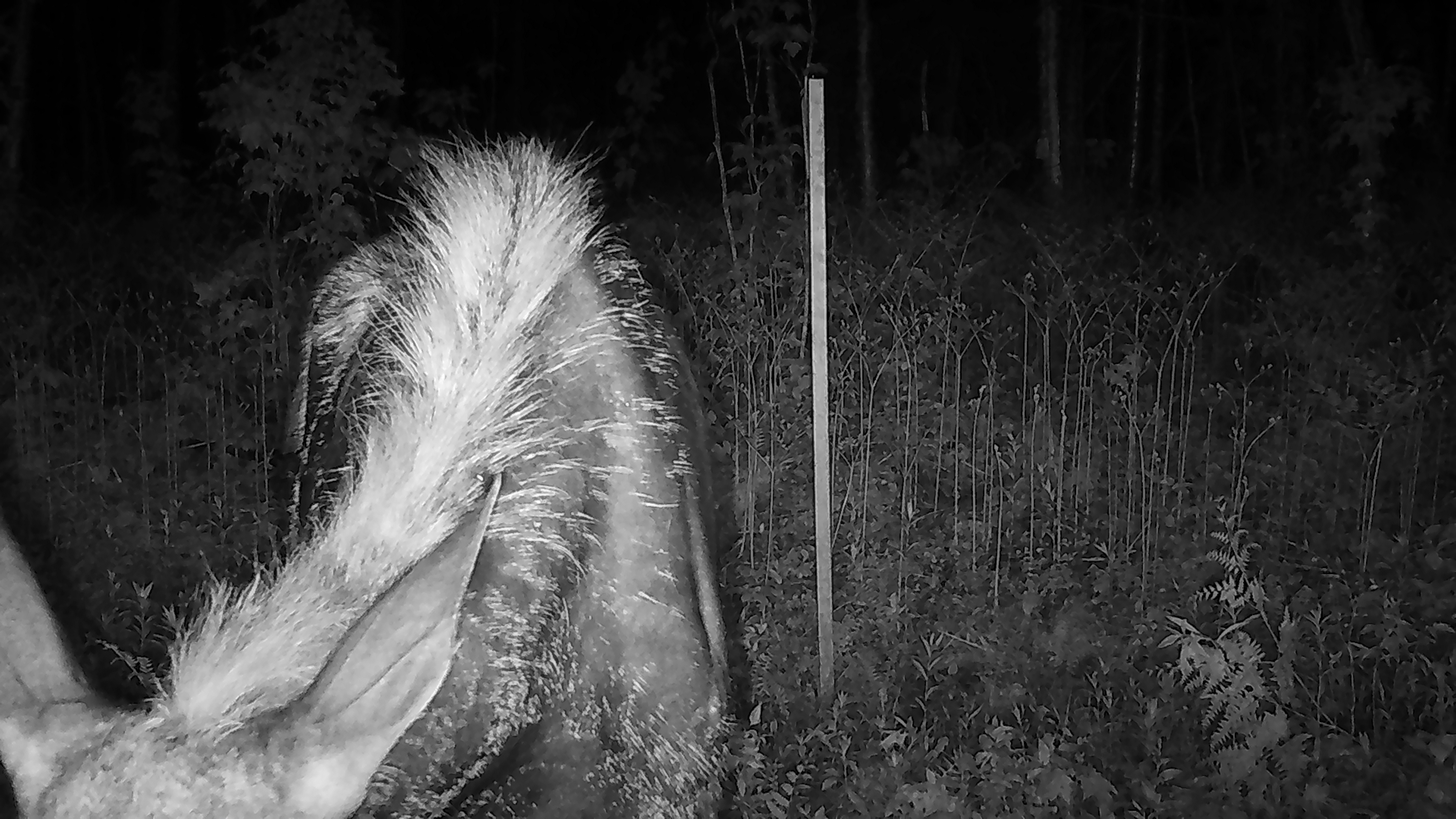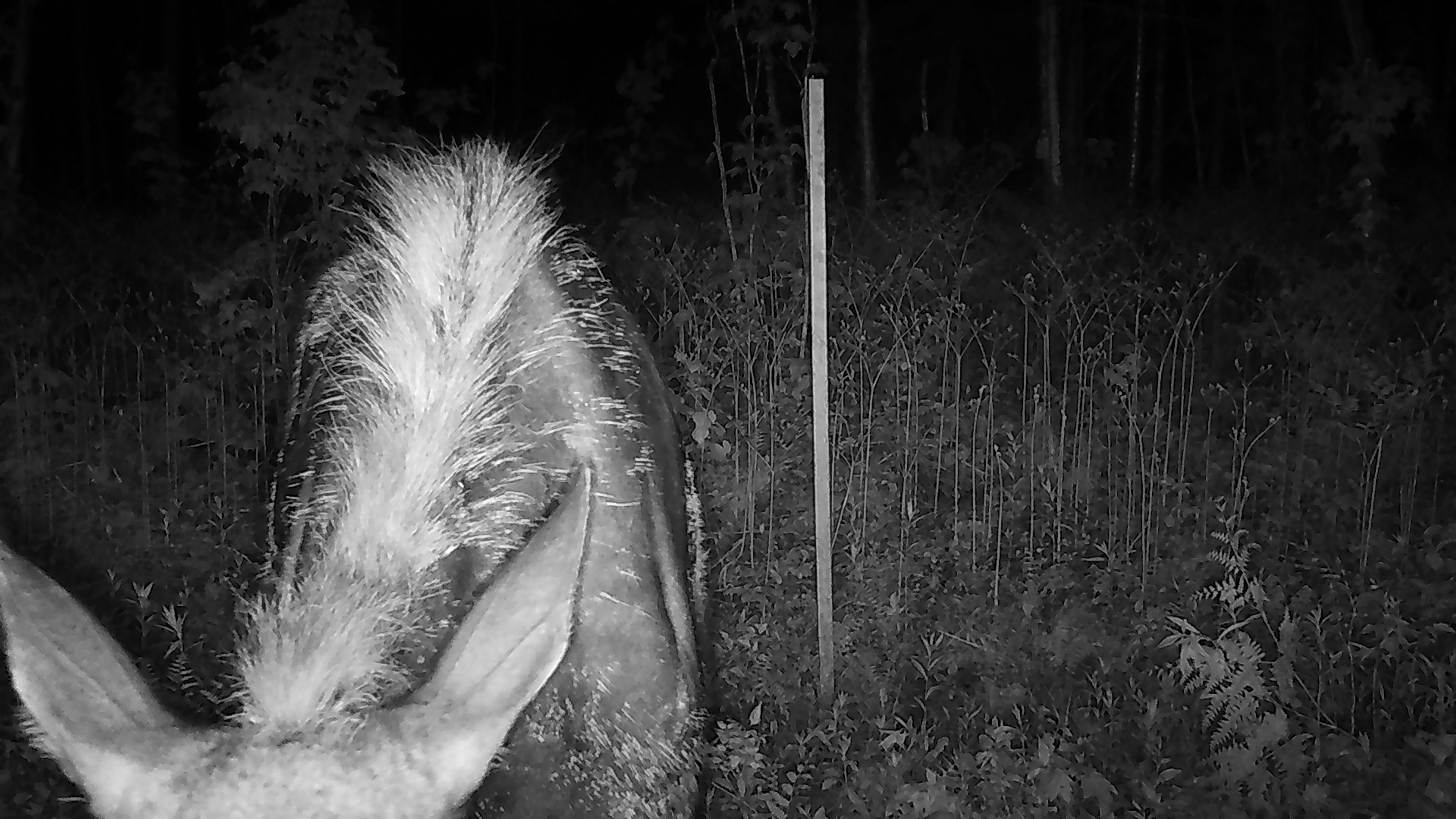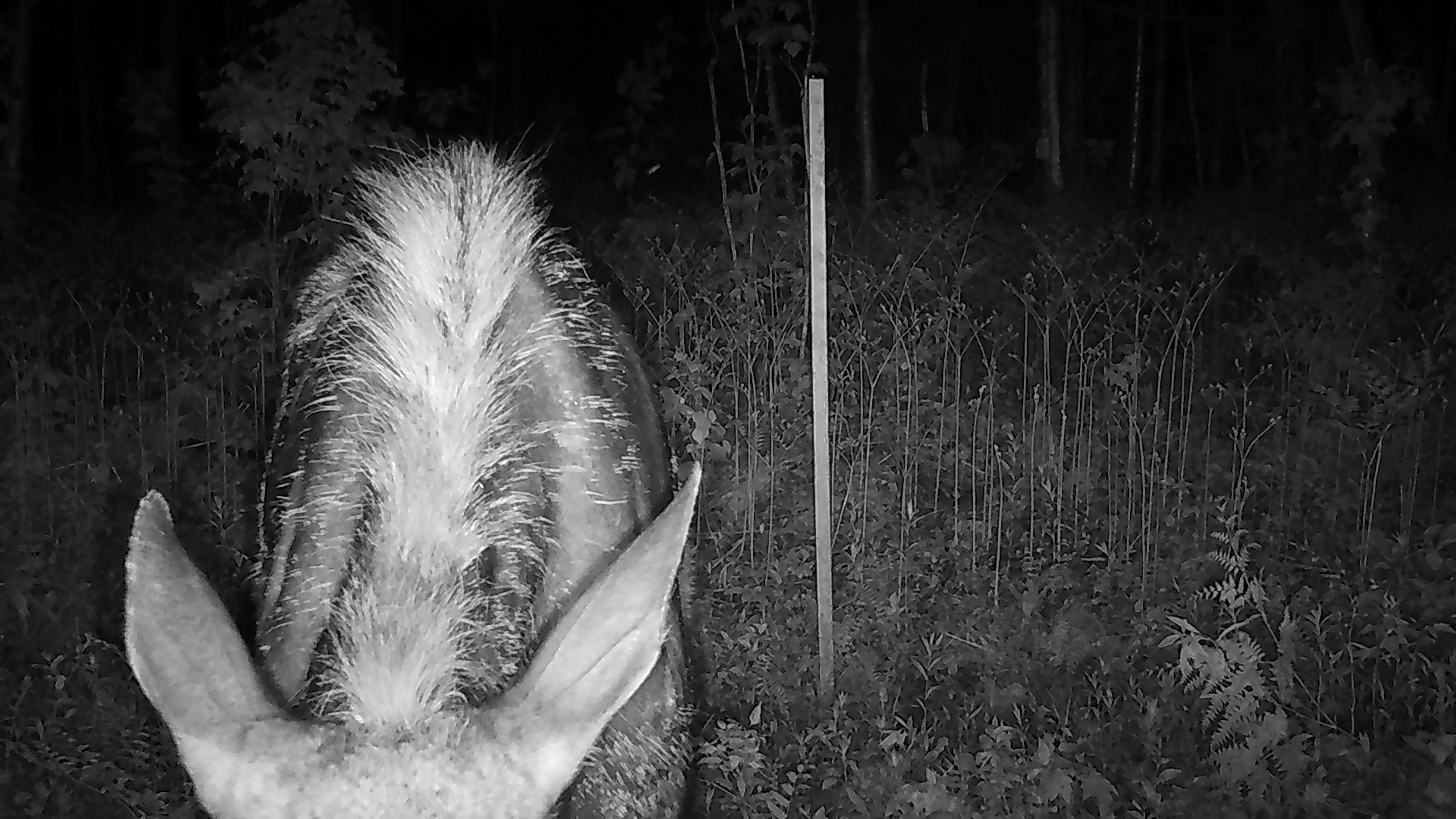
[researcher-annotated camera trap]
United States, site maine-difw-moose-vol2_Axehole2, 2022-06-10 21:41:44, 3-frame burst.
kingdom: Animalia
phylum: Chordata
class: Mammalia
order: Artiodactyla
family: Cervidae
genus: Alces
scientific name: Alces alces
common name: moose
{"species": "moose (Alces alces)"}